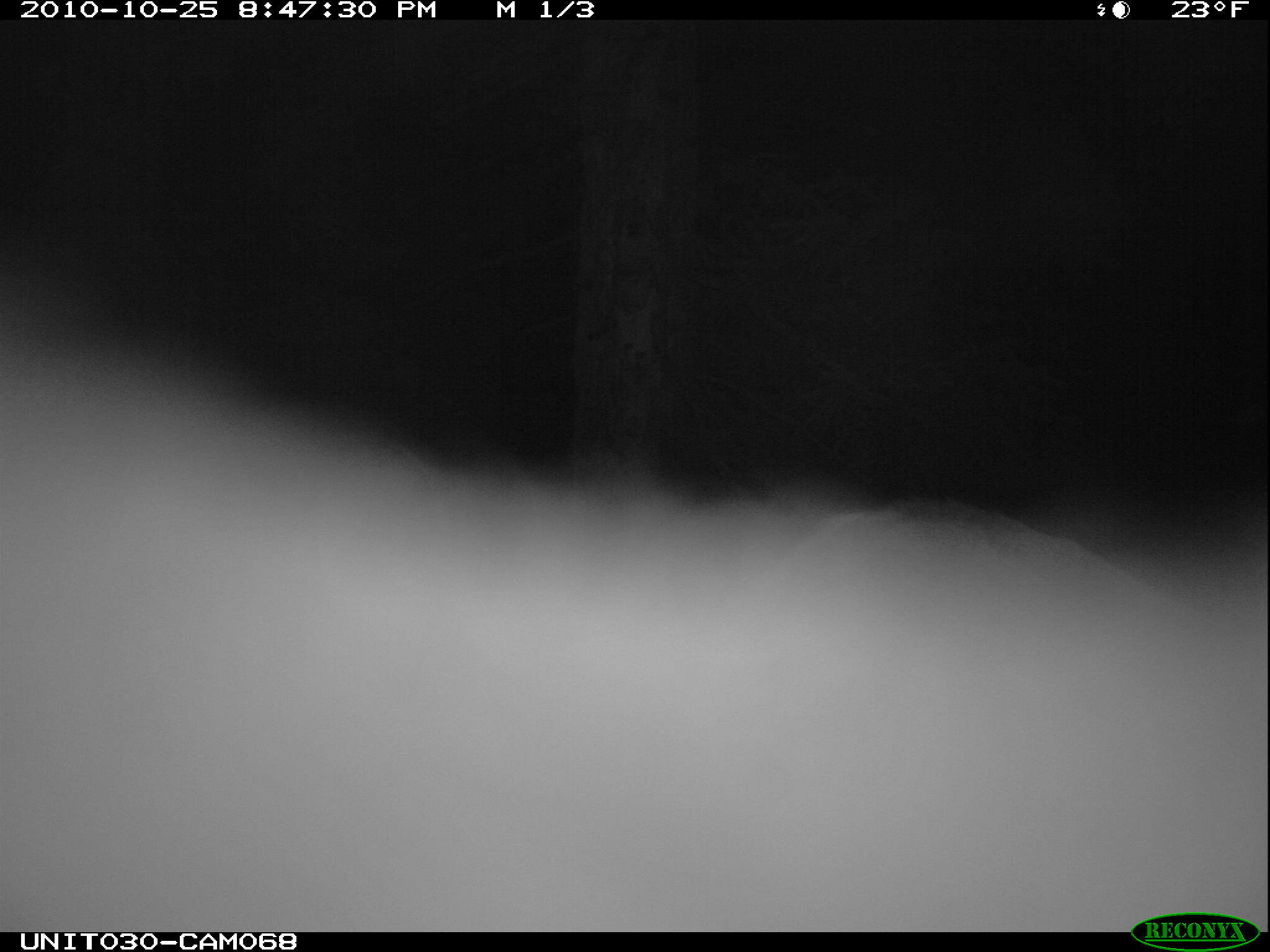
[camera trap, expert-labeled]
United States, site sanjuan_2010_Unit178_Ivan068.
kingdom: Animalia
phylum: Chordata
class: Mammalia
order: Artiodactyla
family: Cervidae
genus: Cervus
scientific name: Cervus elaphus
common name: red deer